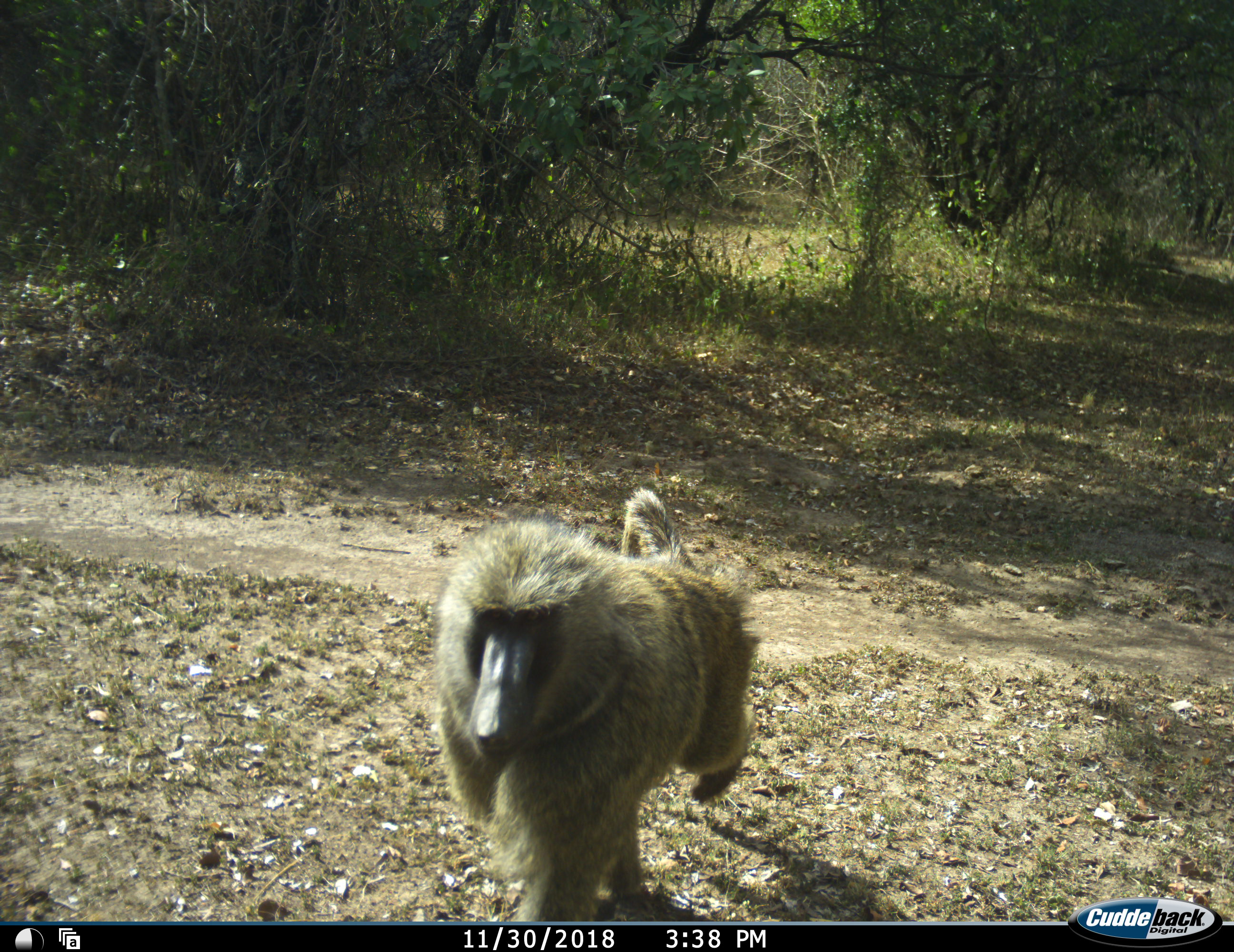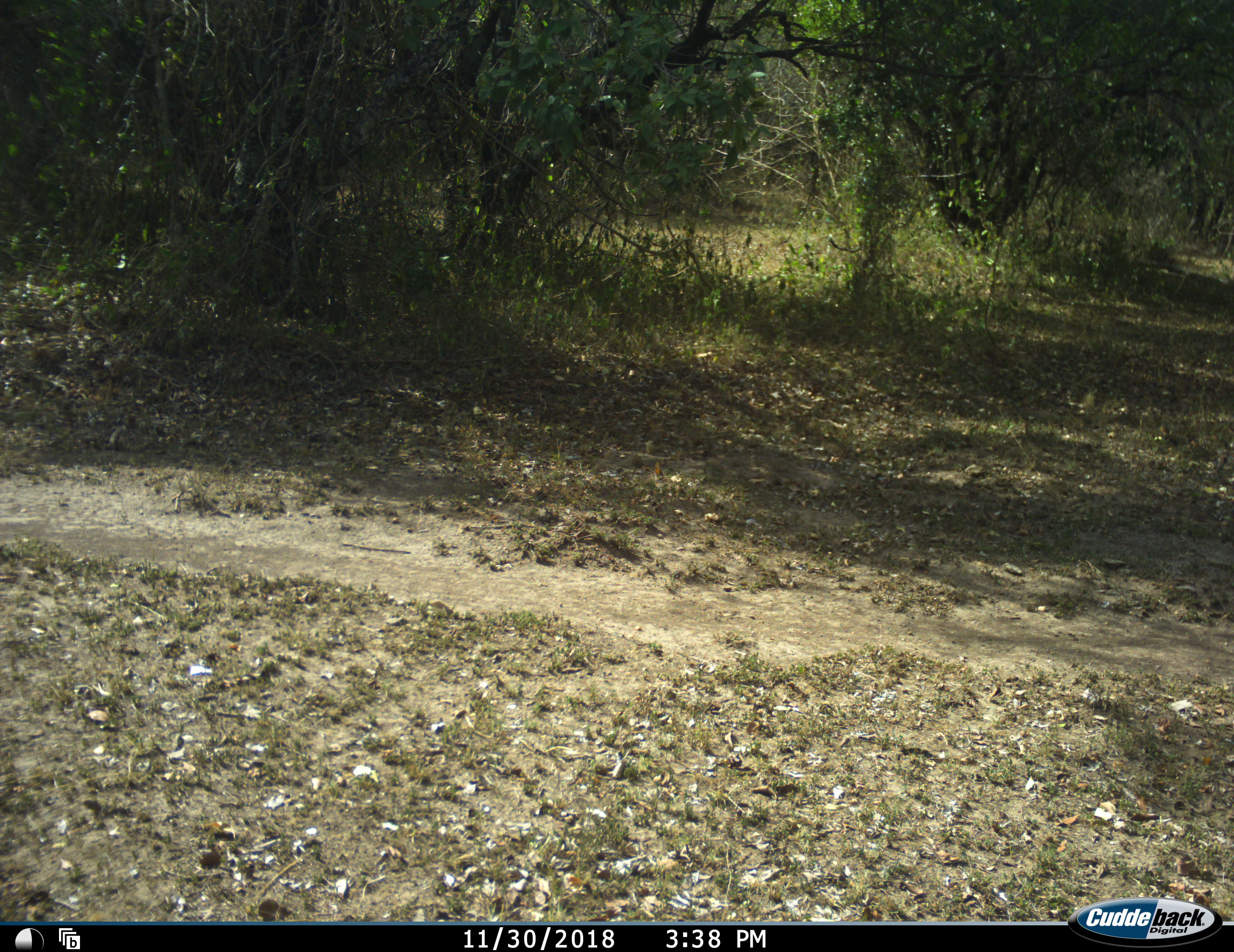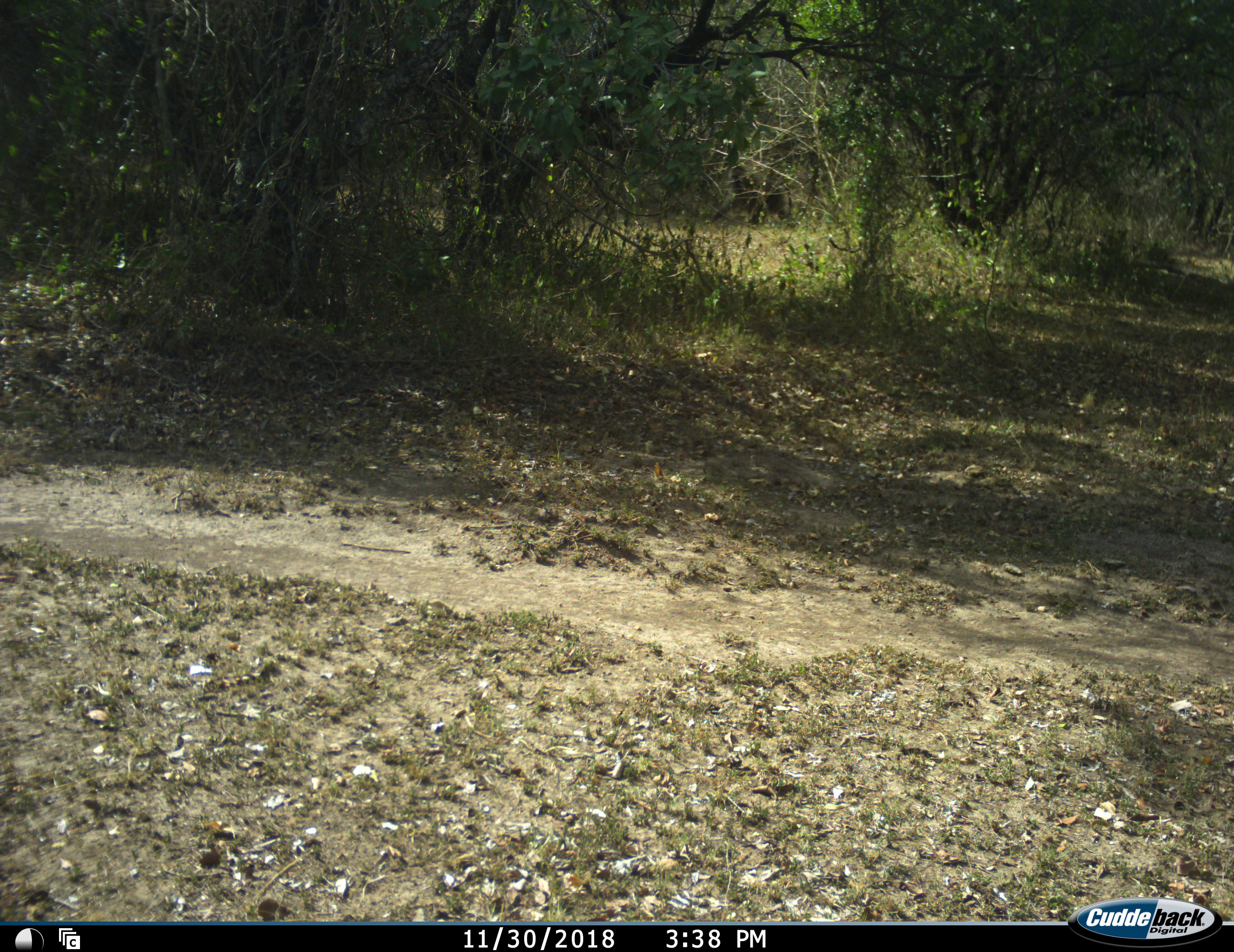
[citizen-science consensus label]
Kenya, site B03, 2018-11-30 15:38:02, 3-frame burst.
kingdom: Animalia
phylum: Chordata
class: Mammalia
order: Primates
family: Cercopithecidae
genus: Papio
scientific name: Papio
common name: baboon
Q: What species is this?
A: Baboon (Papio).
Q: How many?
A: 1.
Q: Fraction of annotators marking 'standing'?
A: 0%.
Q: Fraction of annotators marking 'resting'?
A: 0%.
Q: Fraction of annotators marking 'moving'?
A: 100%.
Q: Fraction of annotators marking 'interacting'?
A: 0%.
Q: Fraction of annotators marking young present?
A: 0%.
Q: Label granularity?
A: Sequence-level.